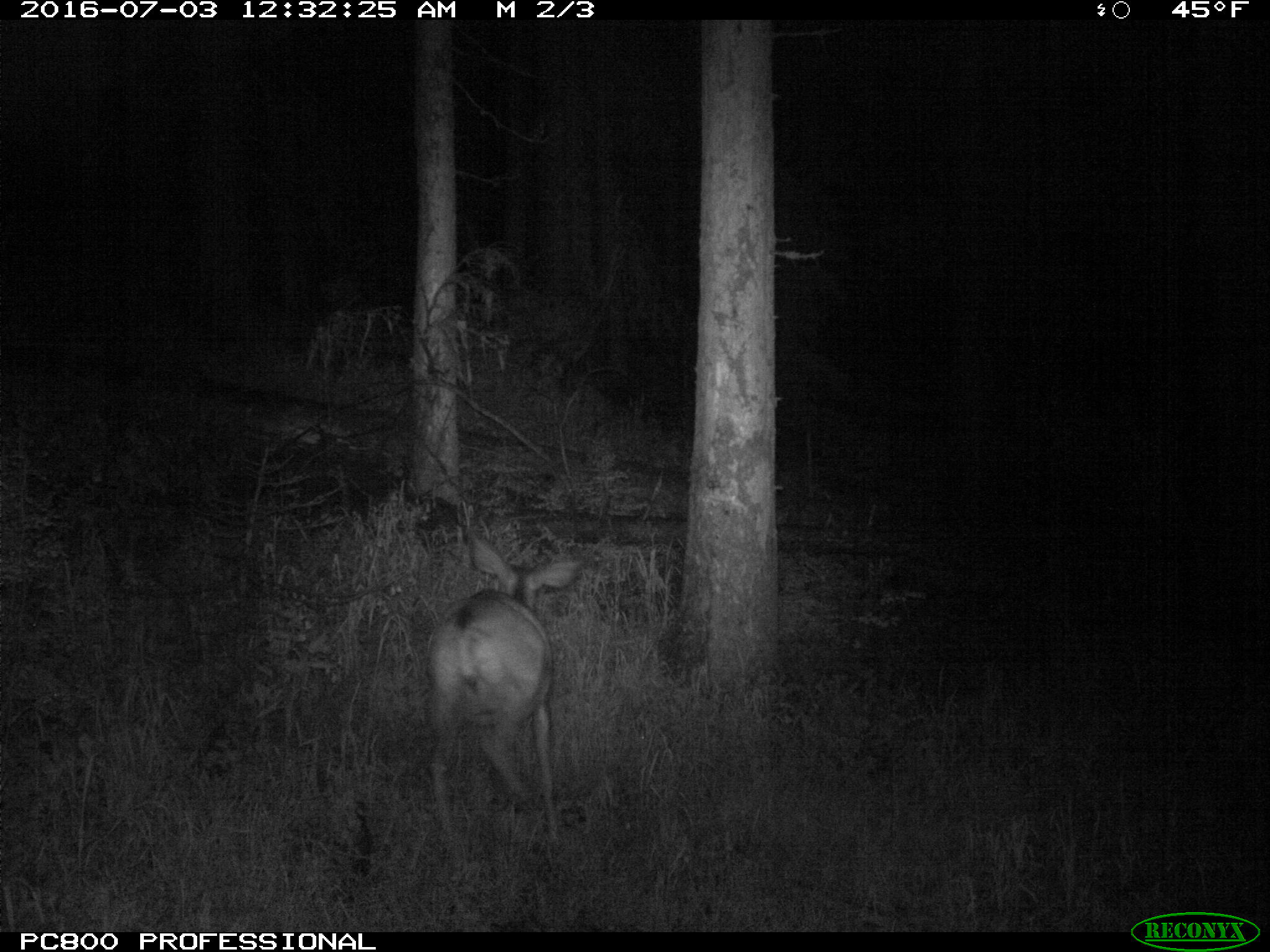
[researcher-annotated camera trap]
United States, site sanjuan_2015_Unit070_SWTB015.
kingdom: Animalia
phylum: Chordata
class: Mammalia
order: Artiodactyla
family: Cervidae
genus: Odocoileus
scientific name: Odocoileus hemionus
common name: mule deer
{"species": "Odocoileus hemionus (mule deer)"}